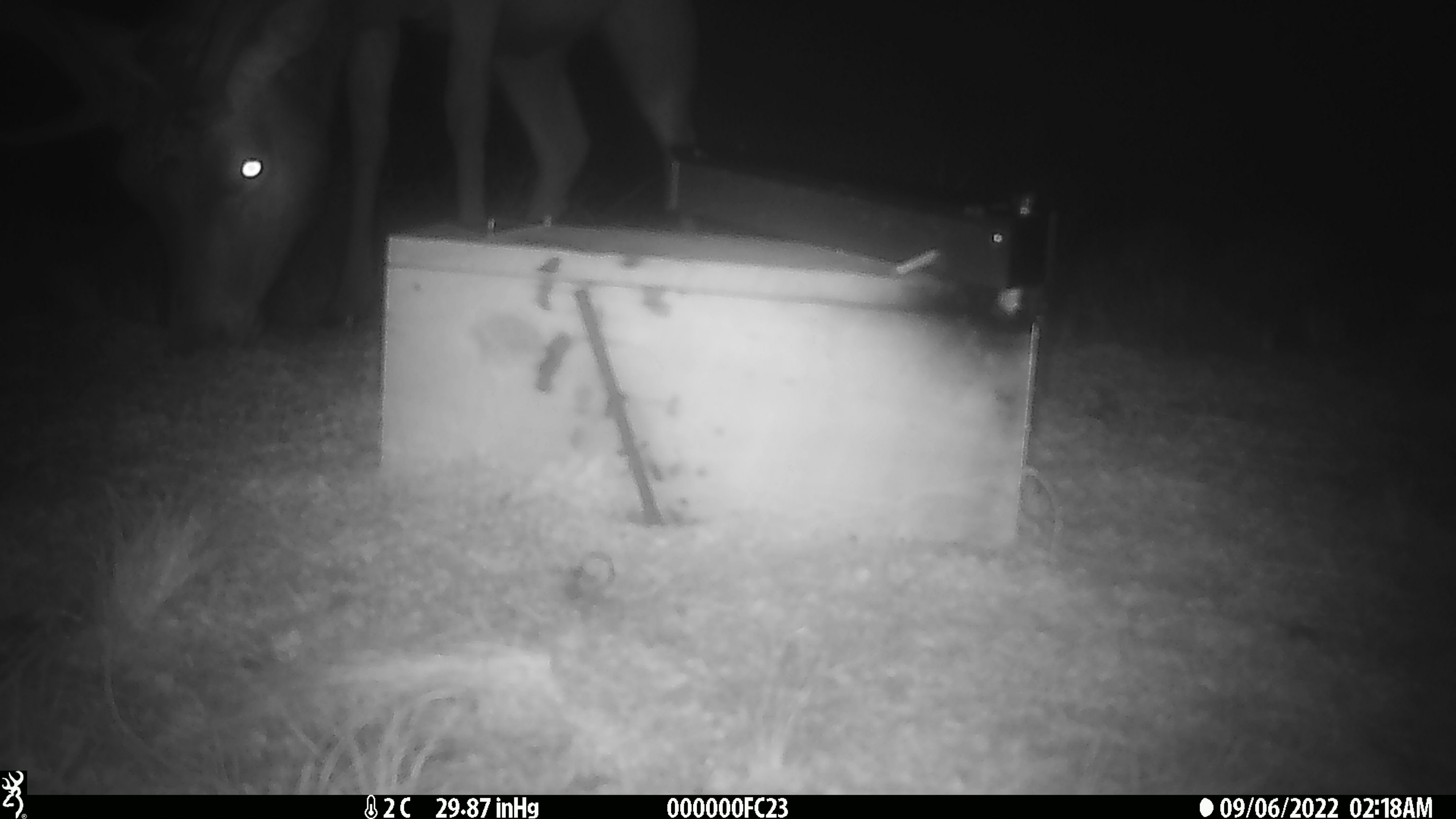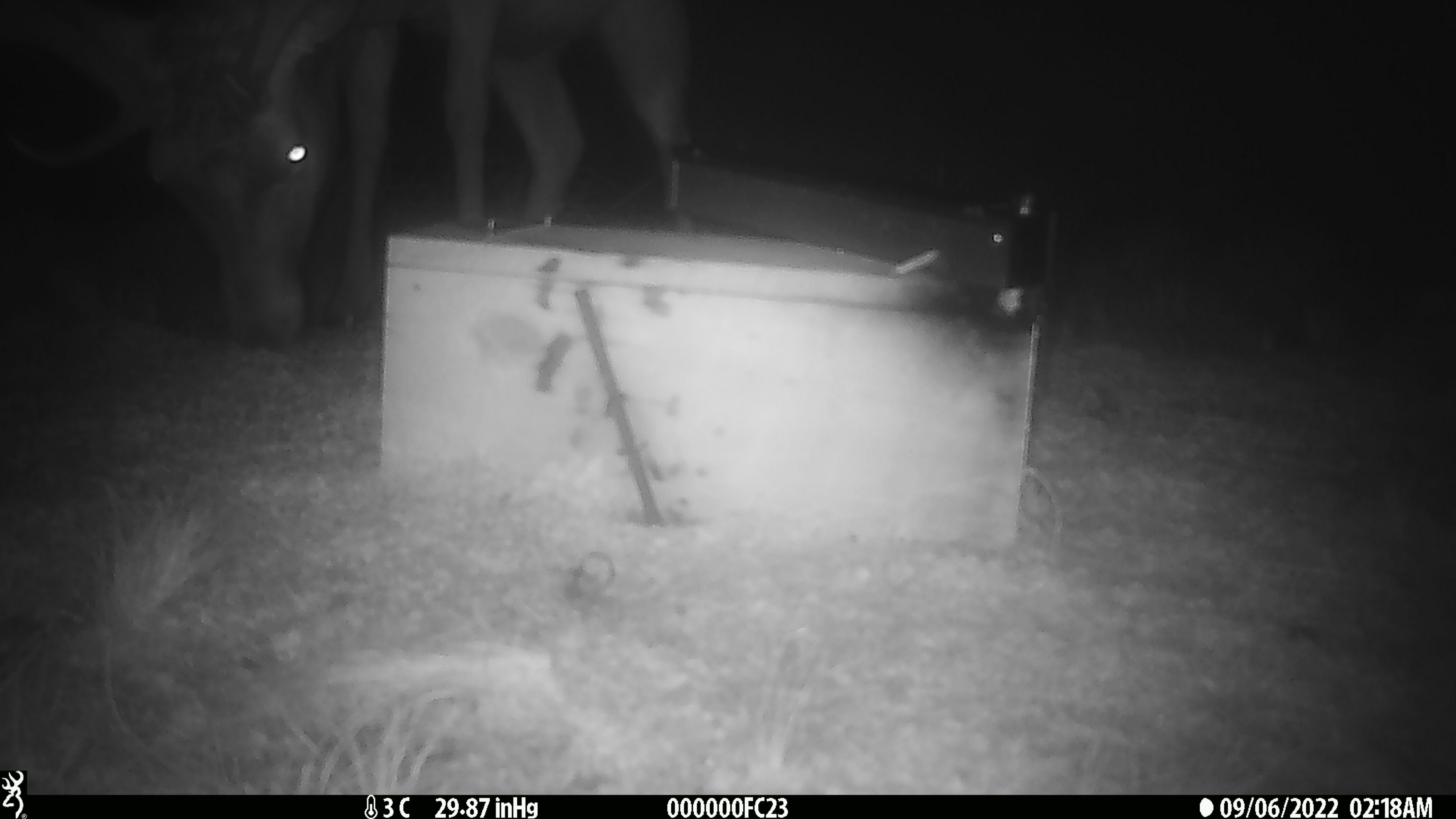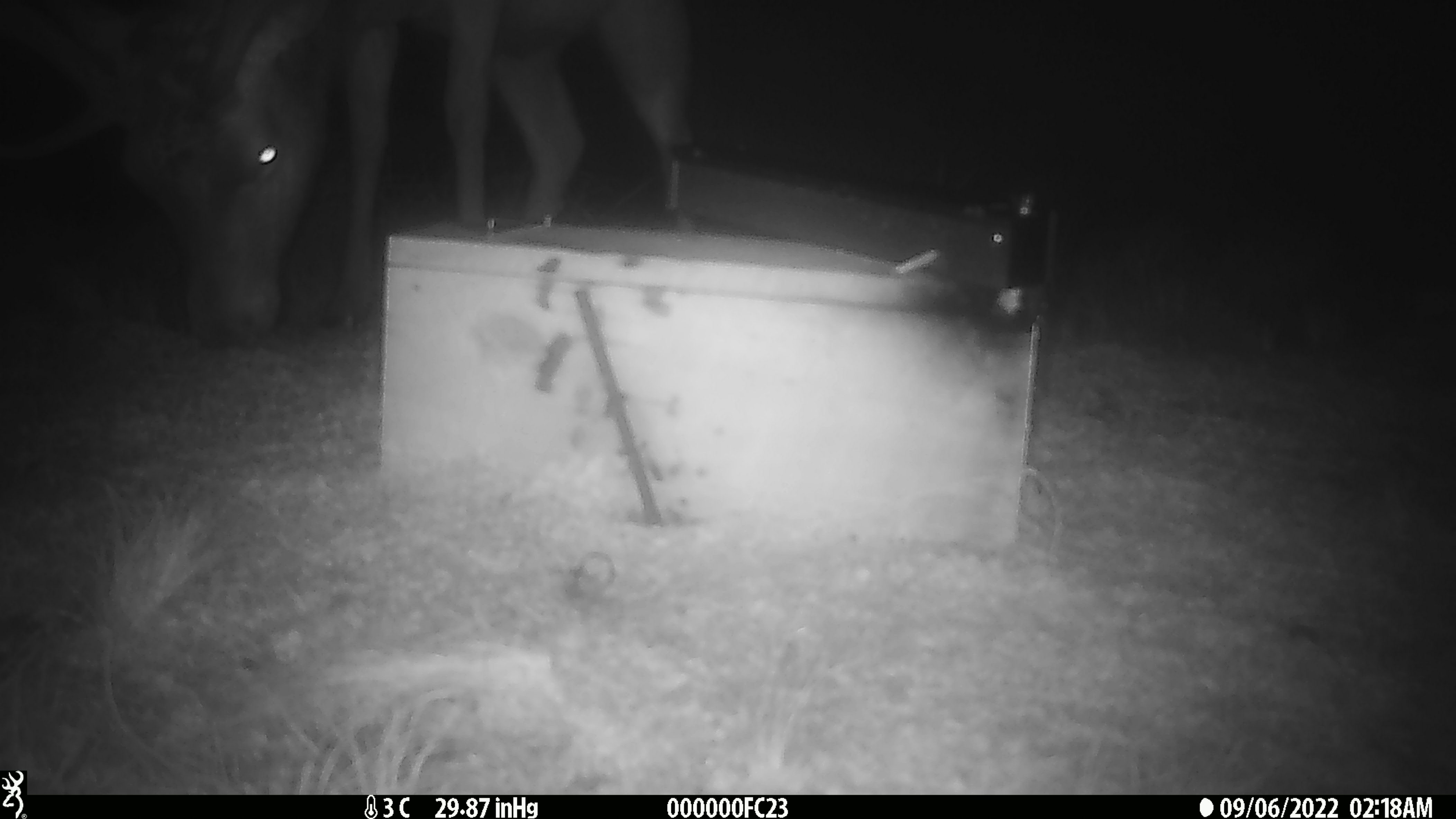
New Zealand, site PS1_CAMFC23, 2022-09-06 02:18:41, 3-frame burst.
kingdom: Animalia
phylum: Chordata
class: Mammalia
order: Artiodactyla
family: Cervidae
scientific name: Cervidae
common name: deer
Deer (Cervidae).